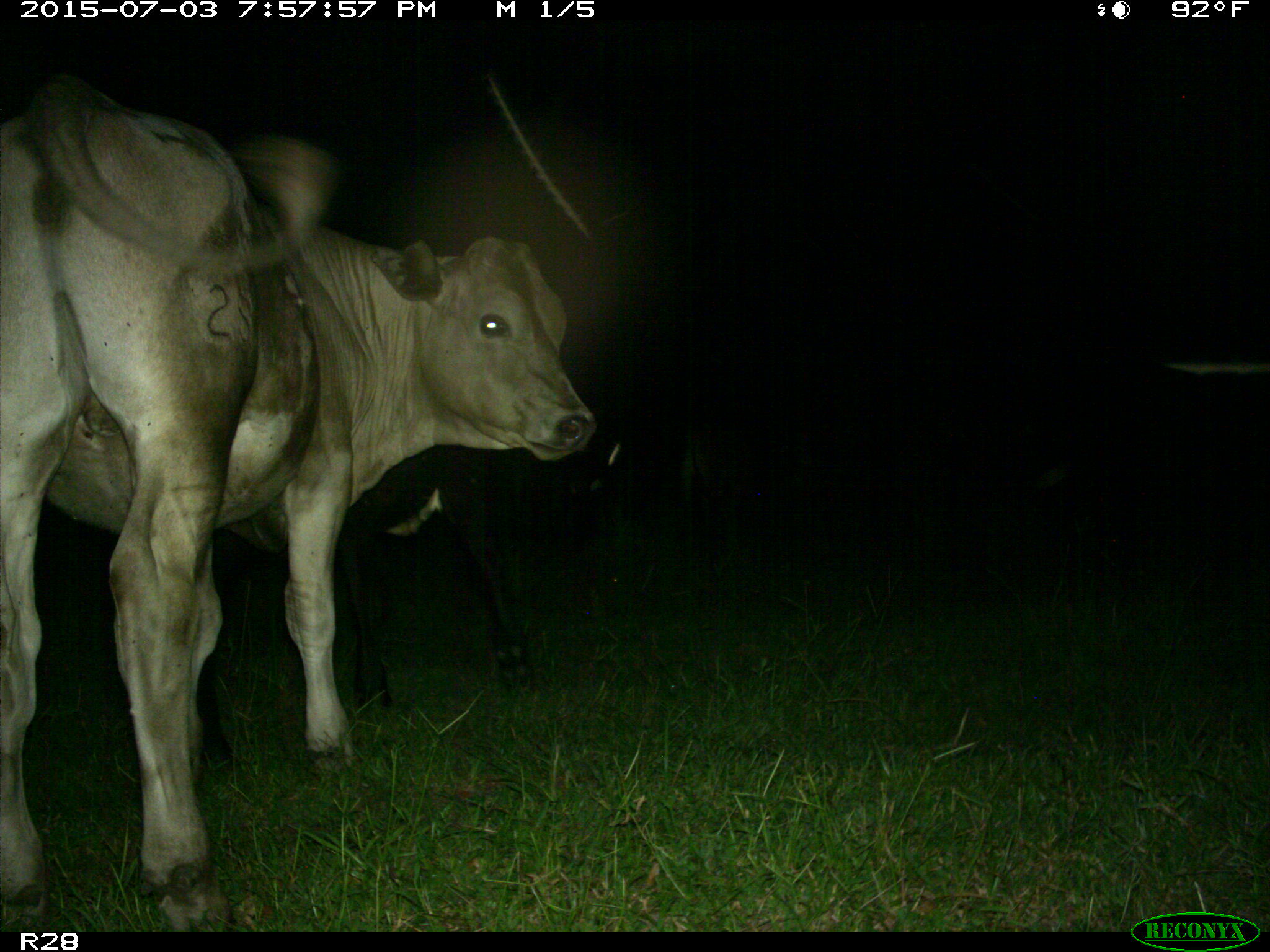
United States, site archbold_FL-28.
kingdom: Animalia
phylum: Chordata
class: Mammalia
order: Artiodactyla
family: Bovidae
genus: Bos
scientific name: Bos taurus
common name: domestic cow